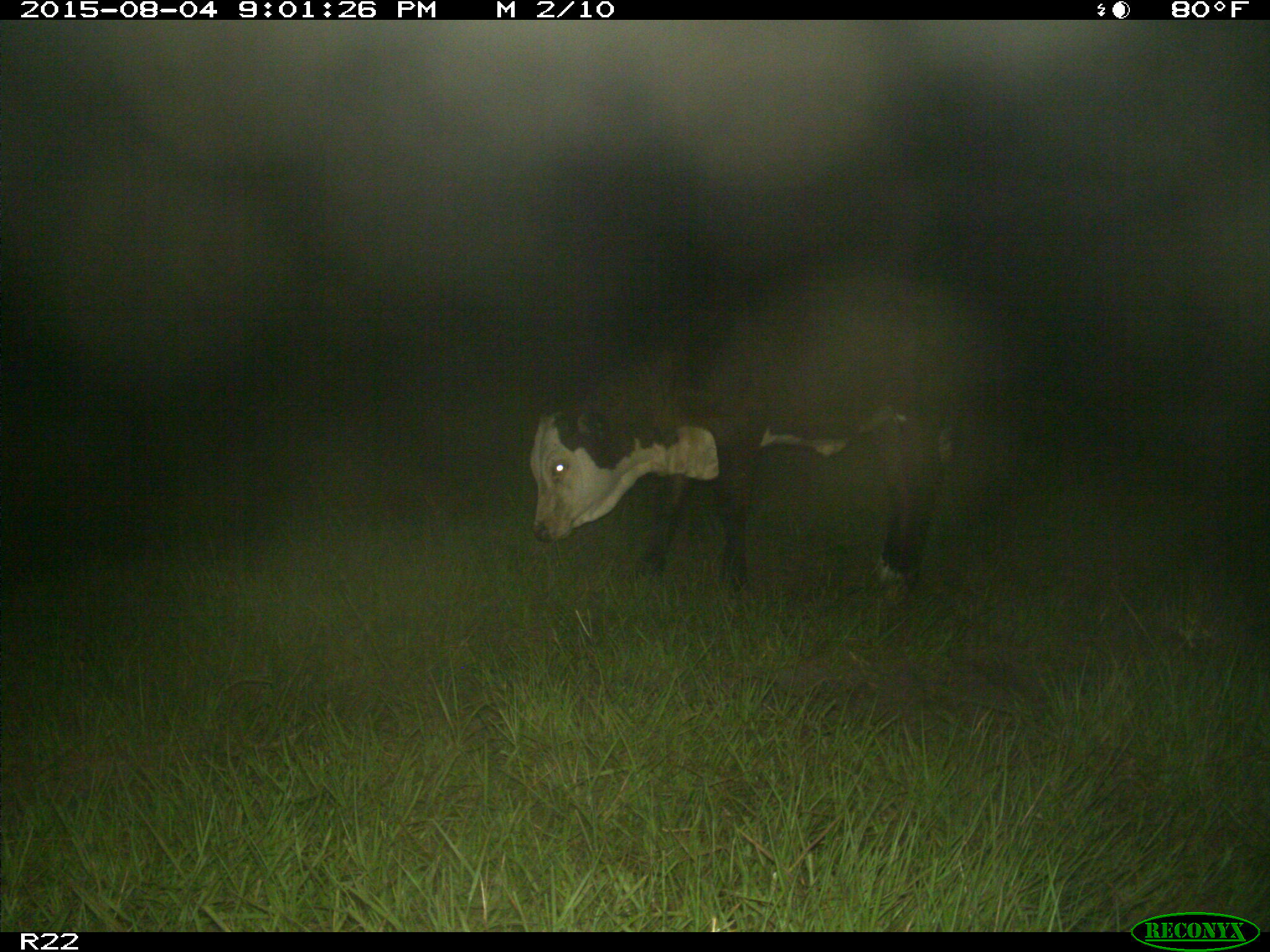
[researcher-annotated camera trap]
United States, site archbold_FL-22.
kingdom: Animalia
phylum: Chordata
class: Mammalia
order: Artiodactyla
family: Bovidae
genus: Bos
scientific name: Bos taurus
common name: domestic cow